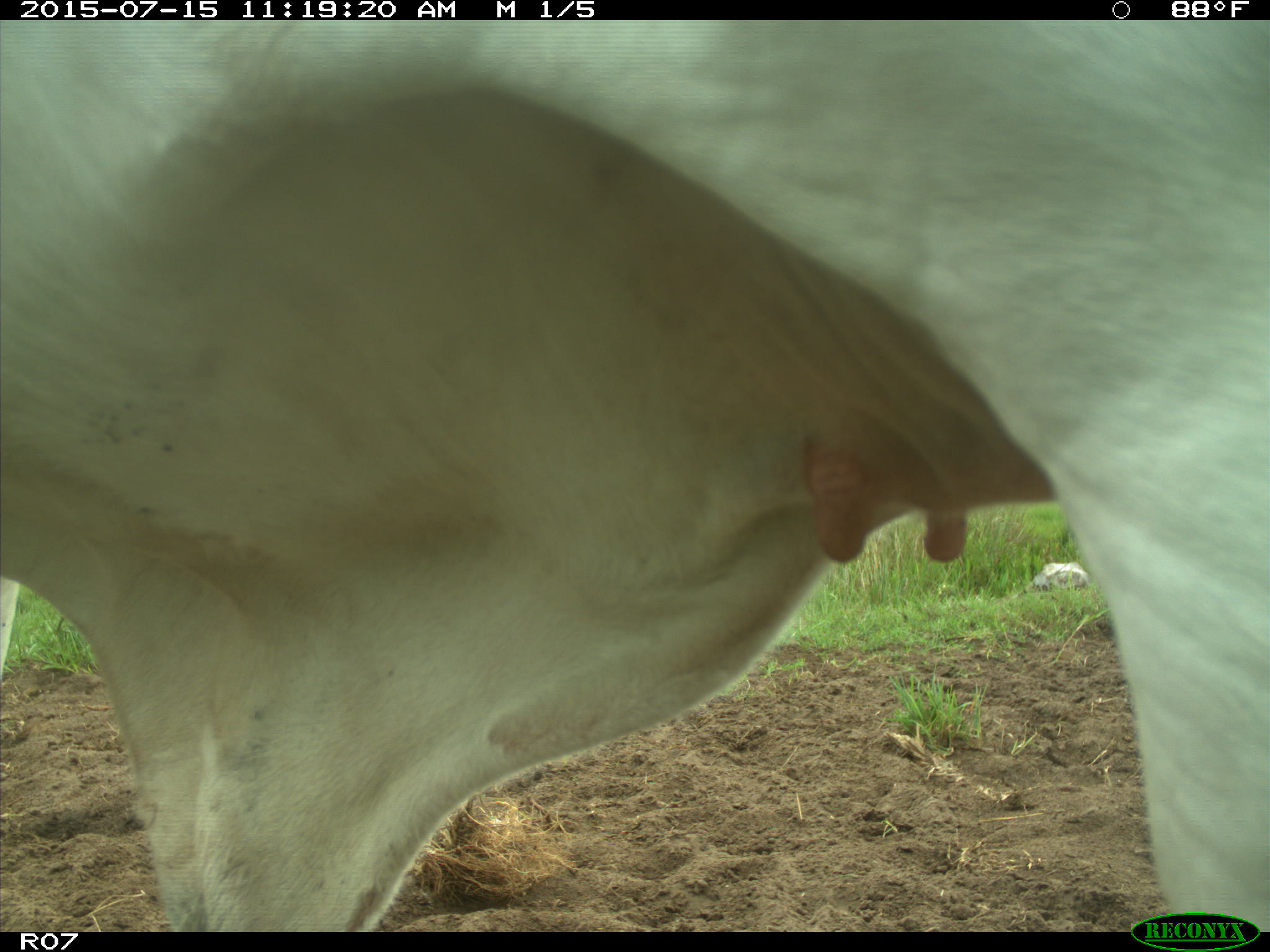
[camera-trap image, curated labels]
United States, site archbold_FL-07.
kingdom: Animalia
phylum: Chordata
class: Mammalia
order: Artiodactyla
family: Bovidae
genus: Bos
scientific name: Bos taurus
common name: domestic cow